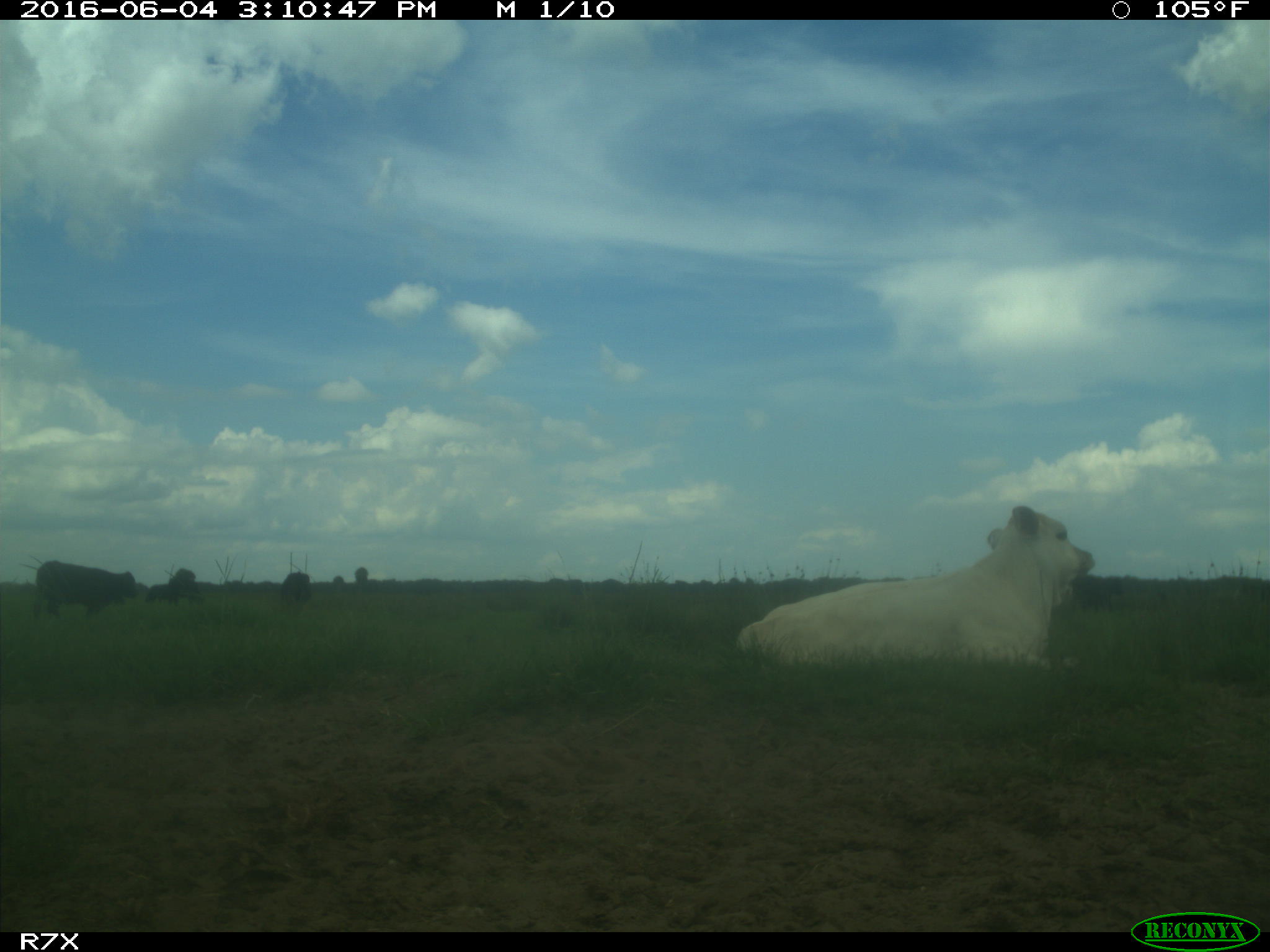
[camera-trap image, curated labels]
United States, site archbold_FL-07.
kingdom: Animalia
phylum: Chordata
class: Mammalia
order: Artiodactyla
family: Bovidae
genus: Bos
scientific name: Bos taurus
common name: domestic cow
Bos taurus (domestic cow).